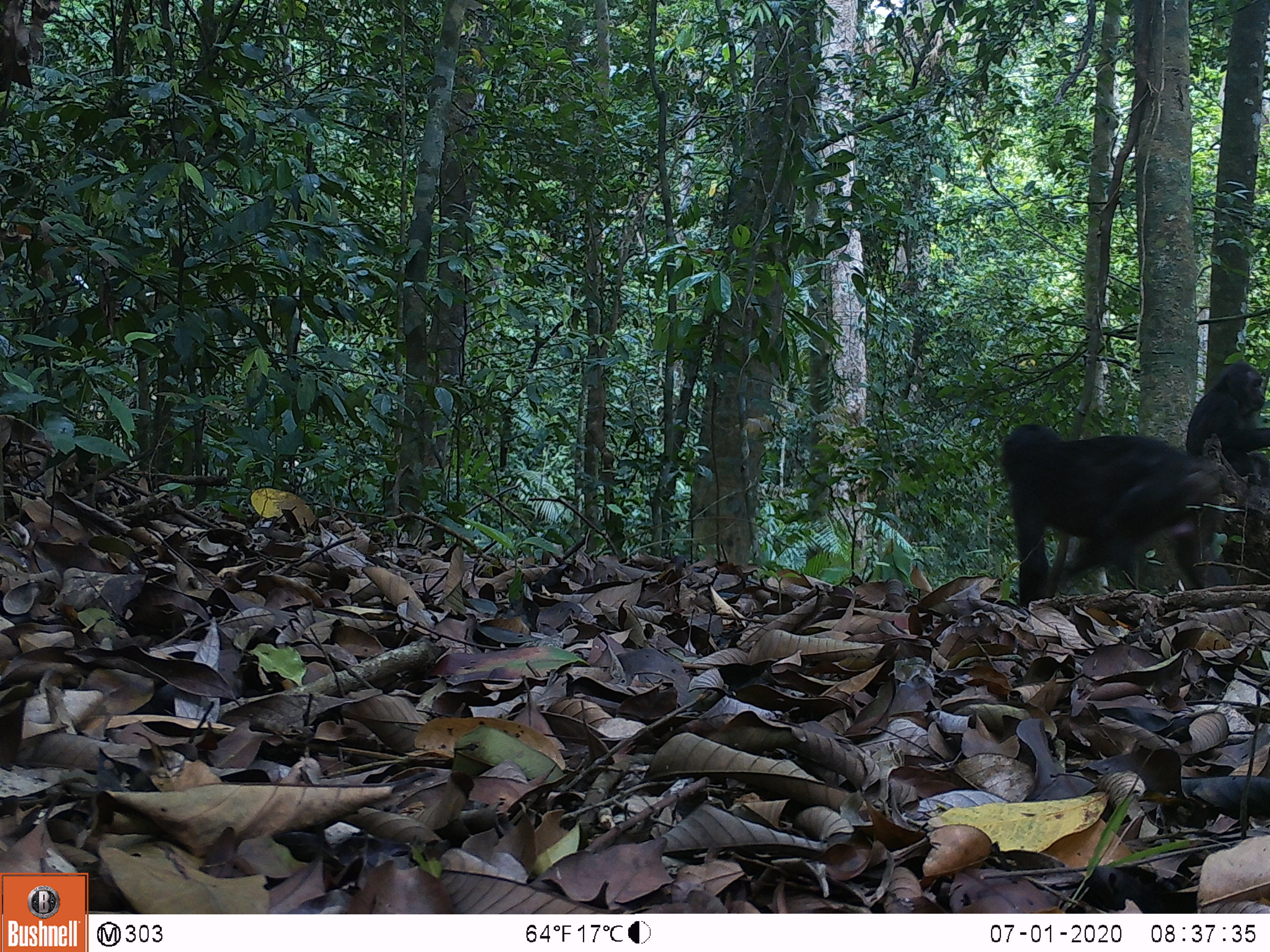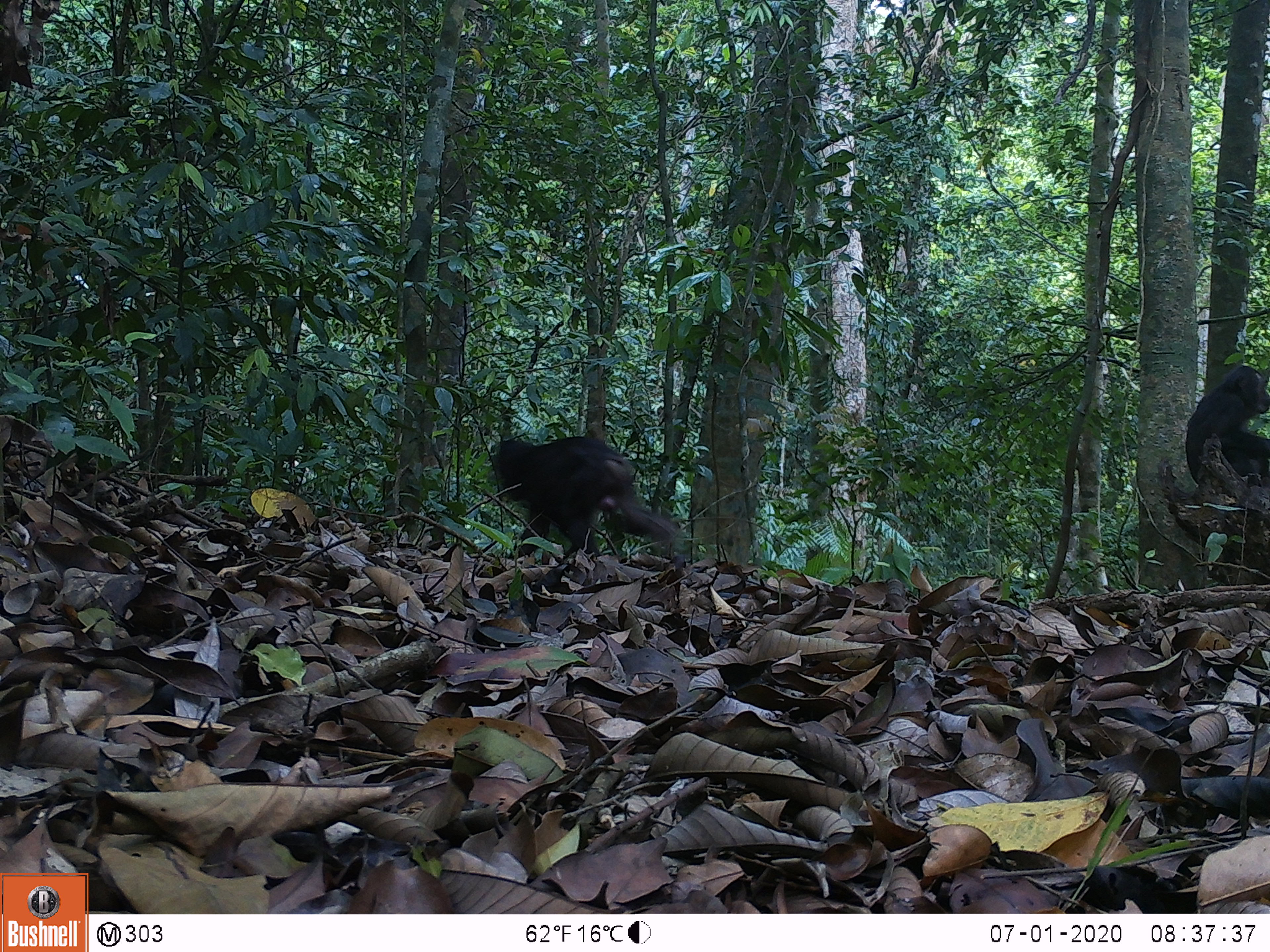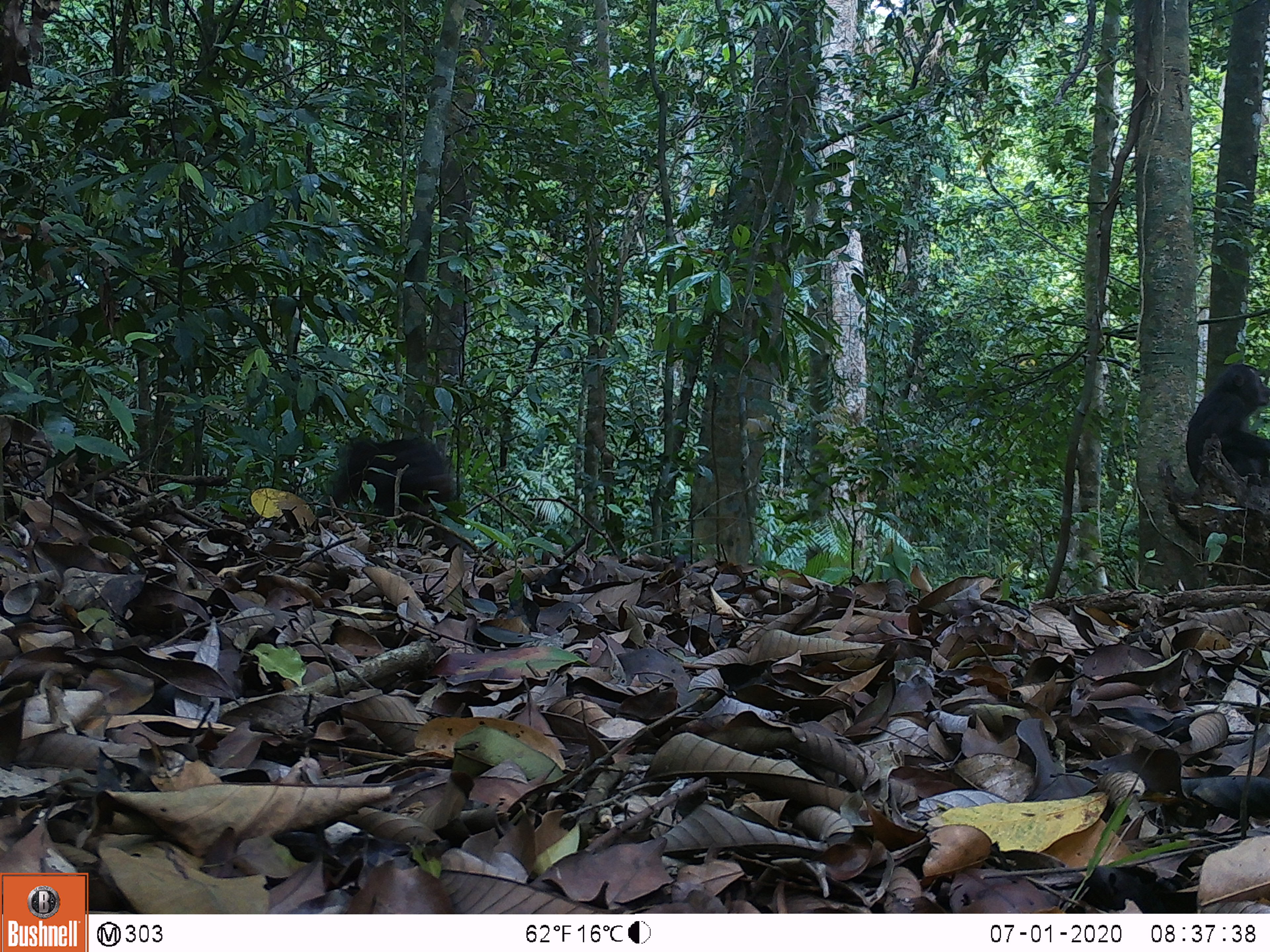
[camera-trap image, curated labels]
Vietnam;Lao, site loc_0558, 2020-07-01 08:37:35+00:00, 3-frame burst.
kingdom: Animalia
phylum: Chordata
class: Mammalia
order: Primates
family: Cercopithecidae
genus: Macaca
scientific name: Macaca arctoides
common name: stump-tailed macaque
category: stump tailed macaque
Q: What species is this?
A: Stump tailed macaque (stump-tailed macaque) (Macaca arctoides).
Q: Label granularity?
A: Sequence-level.